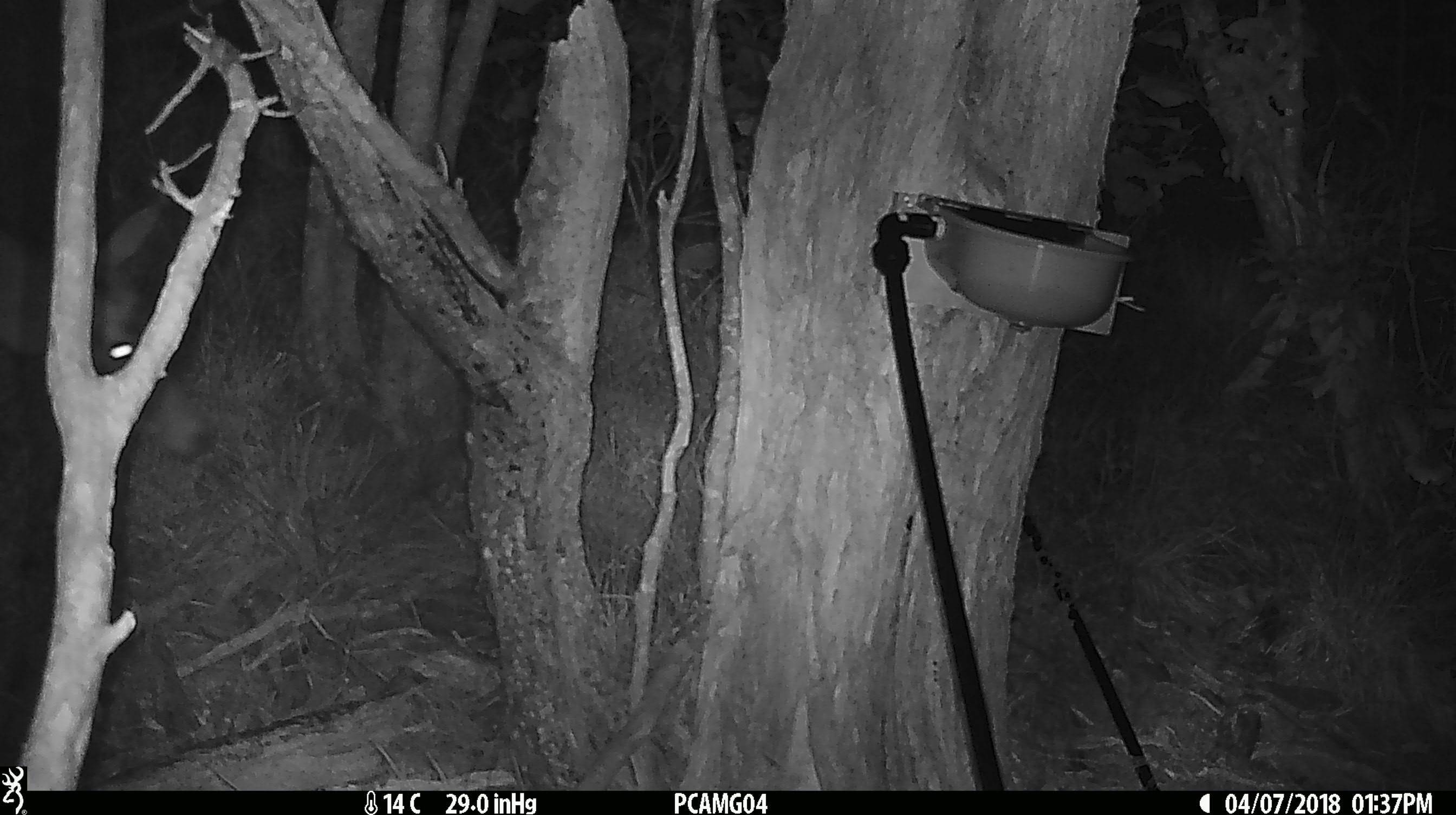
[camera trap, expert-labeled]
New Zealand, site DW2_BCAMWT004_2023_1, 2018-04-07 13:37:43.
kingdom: Animalia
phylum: Chordata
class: Mammalia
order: Artiodactyla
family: Cervidae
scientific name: Cervidae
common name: deer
Deer (Cervidae).